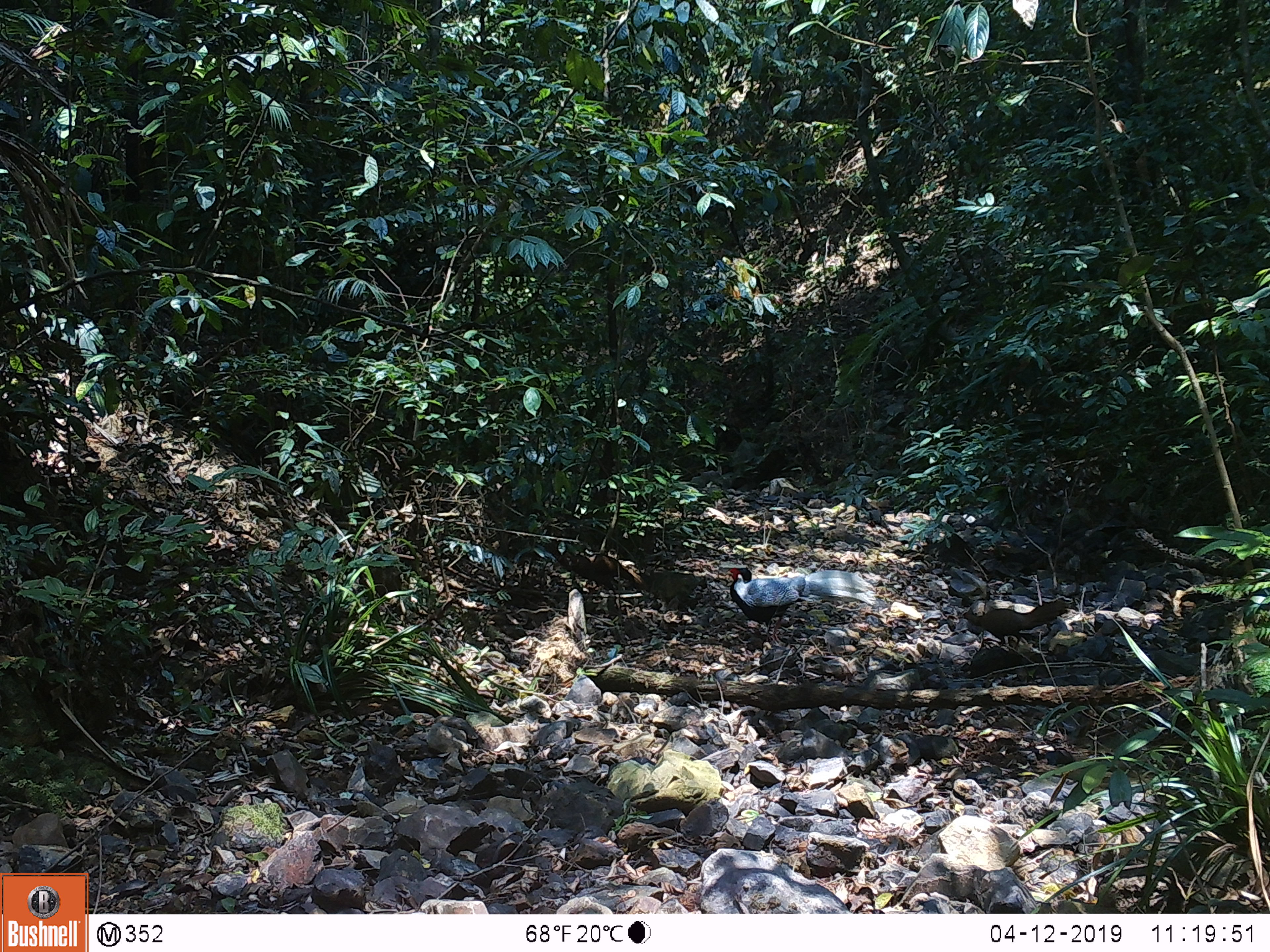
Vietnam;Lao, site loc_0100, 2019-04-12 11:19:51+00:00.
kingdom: Animalia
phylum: Chordata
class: Aves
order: Galliformes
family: Phasianidae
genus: Lophura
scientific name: Lophura nycthemera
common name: silver pheasant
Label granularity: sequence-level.